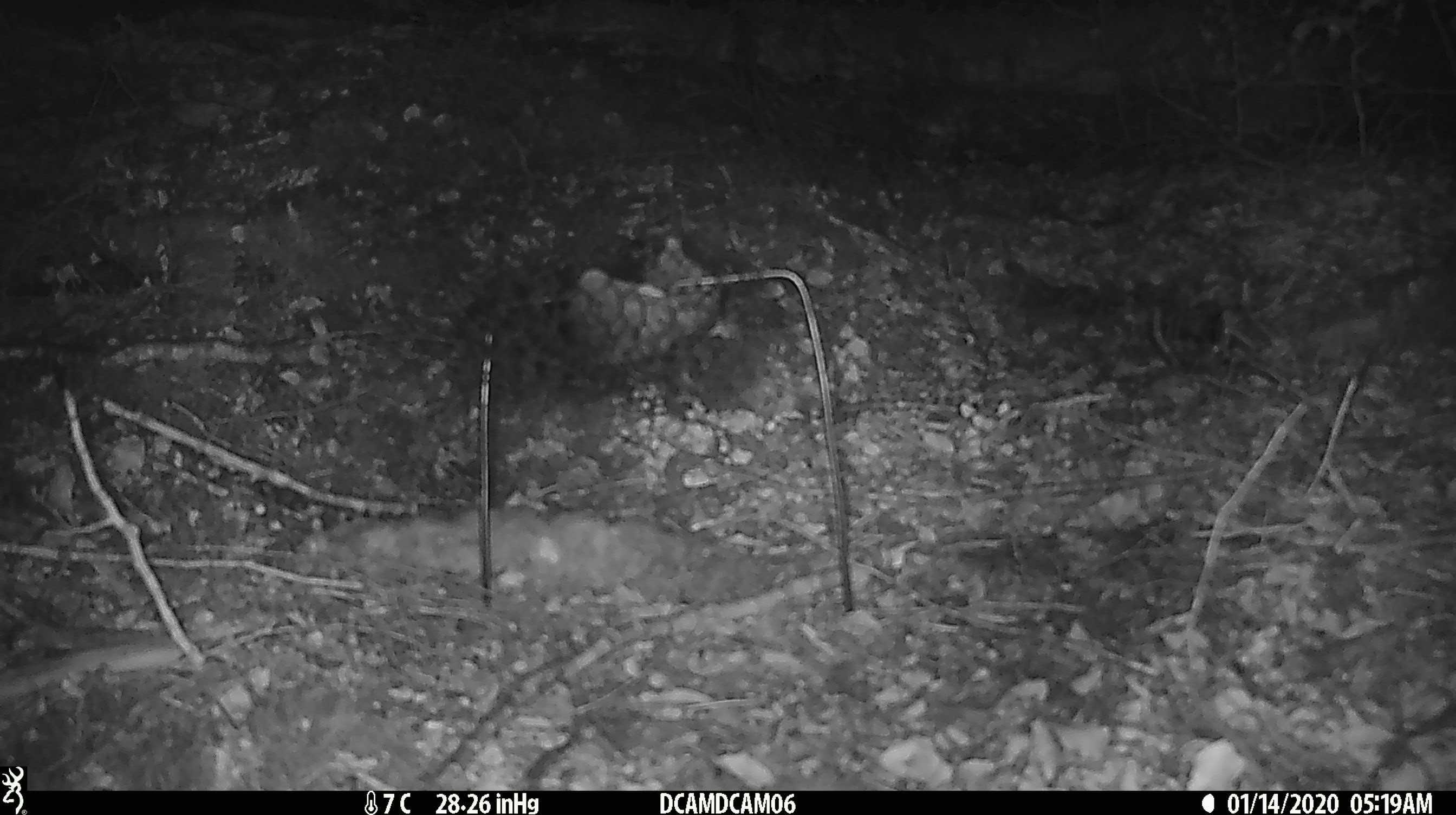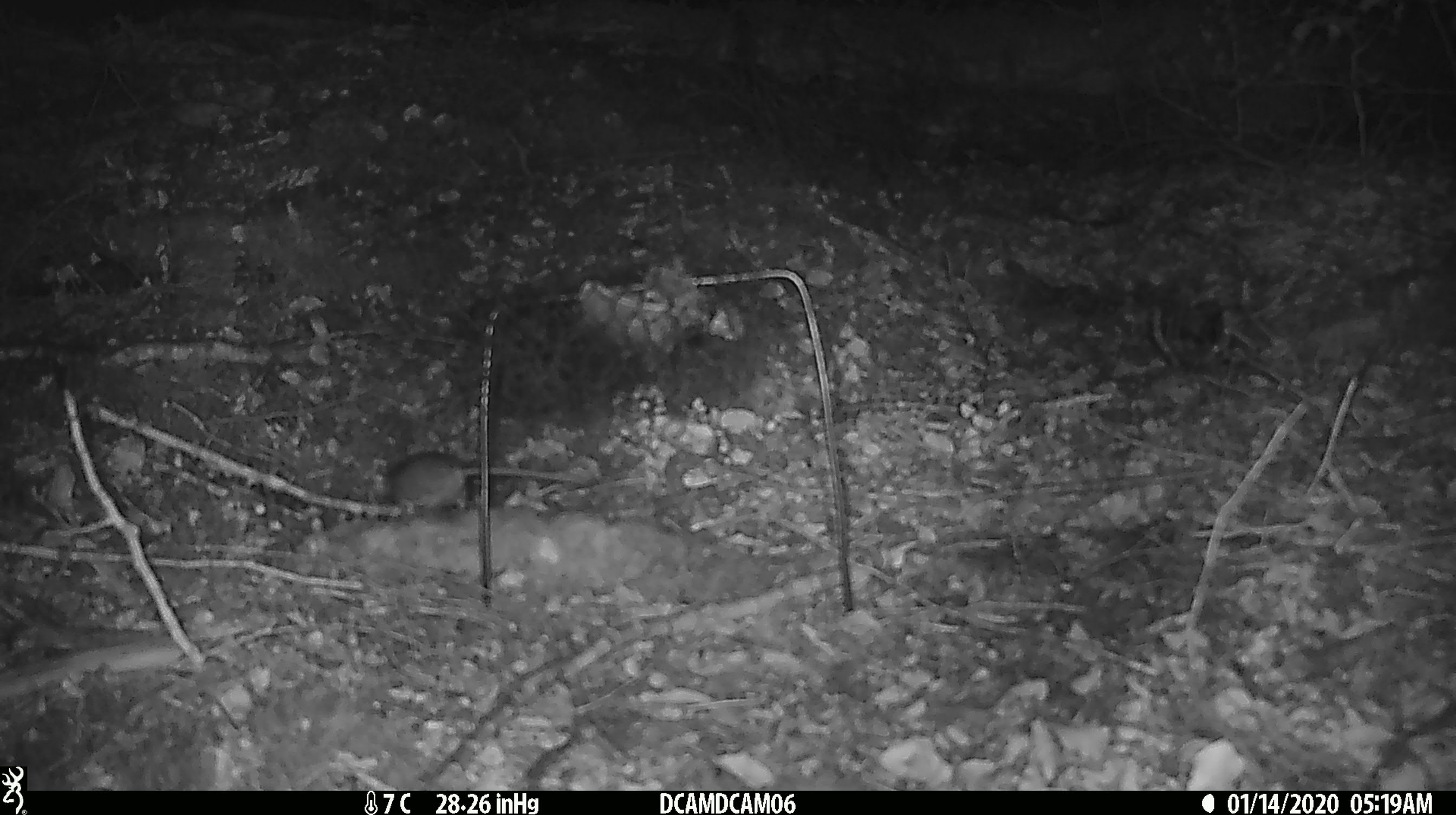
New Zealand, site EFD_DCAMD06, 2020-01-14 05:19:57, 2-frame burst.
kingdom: Animalia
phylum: Chordata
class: Mammalia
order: Rodentia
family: Muridae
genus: Mus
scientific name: Mus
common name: mouse